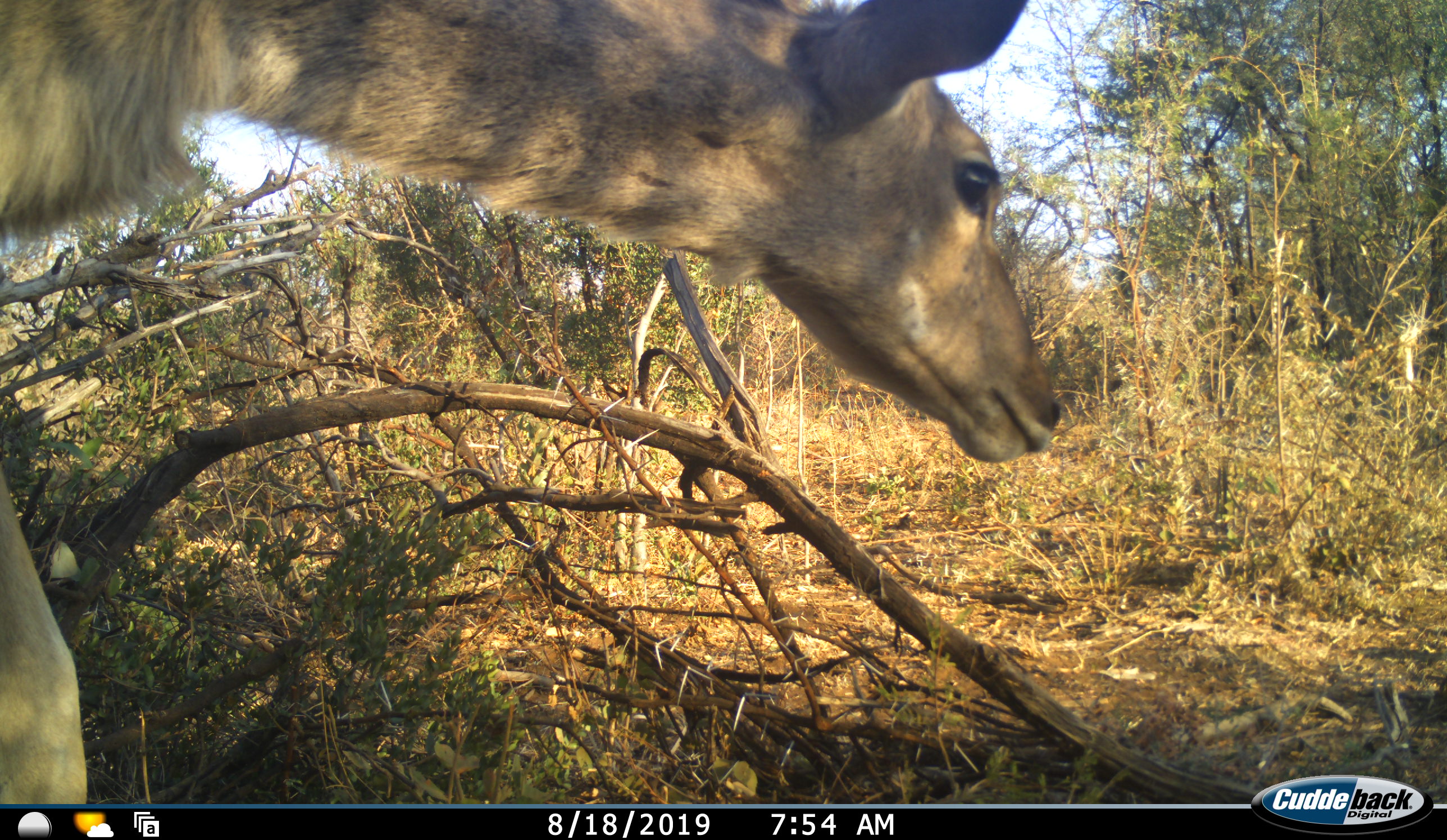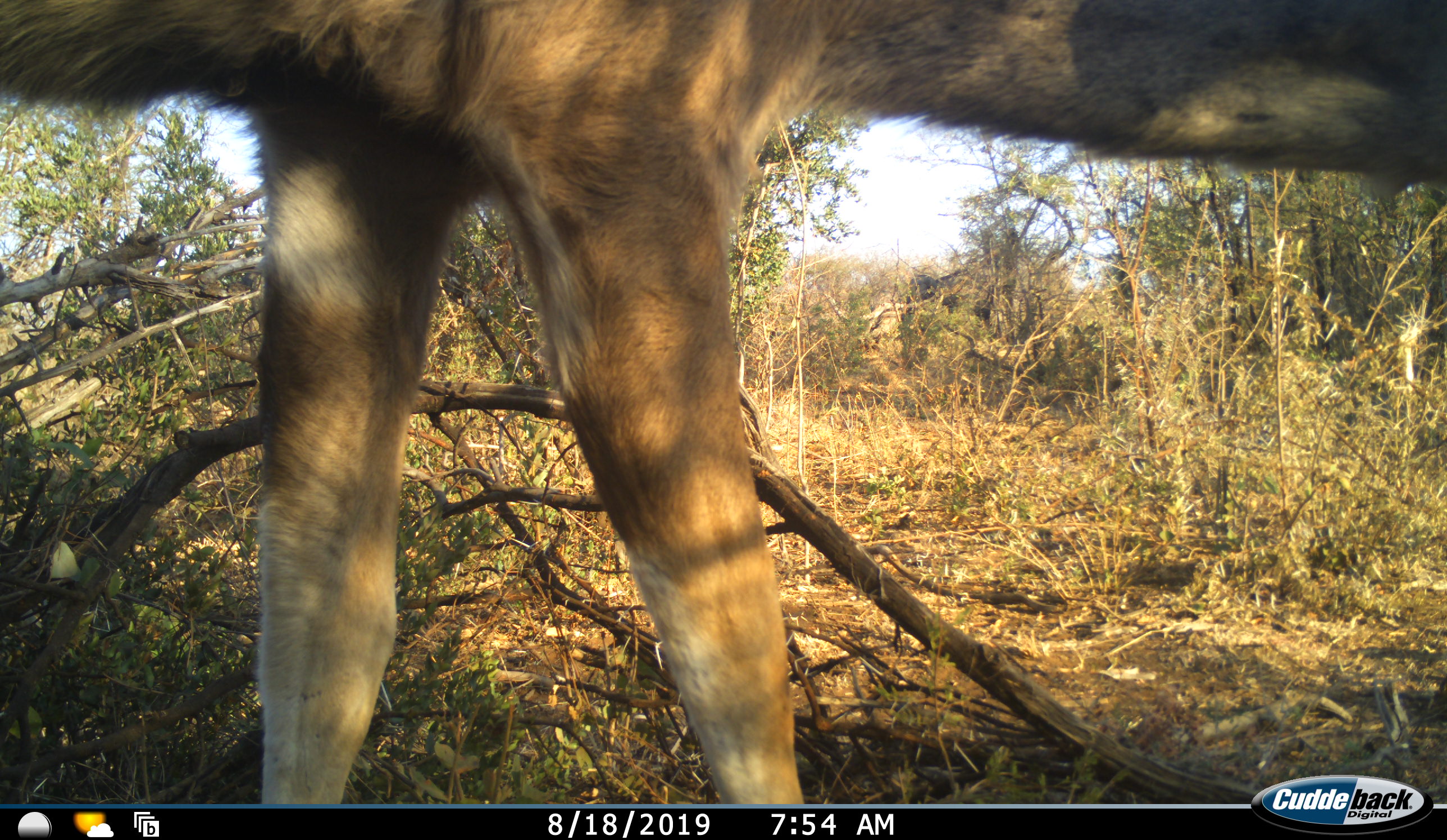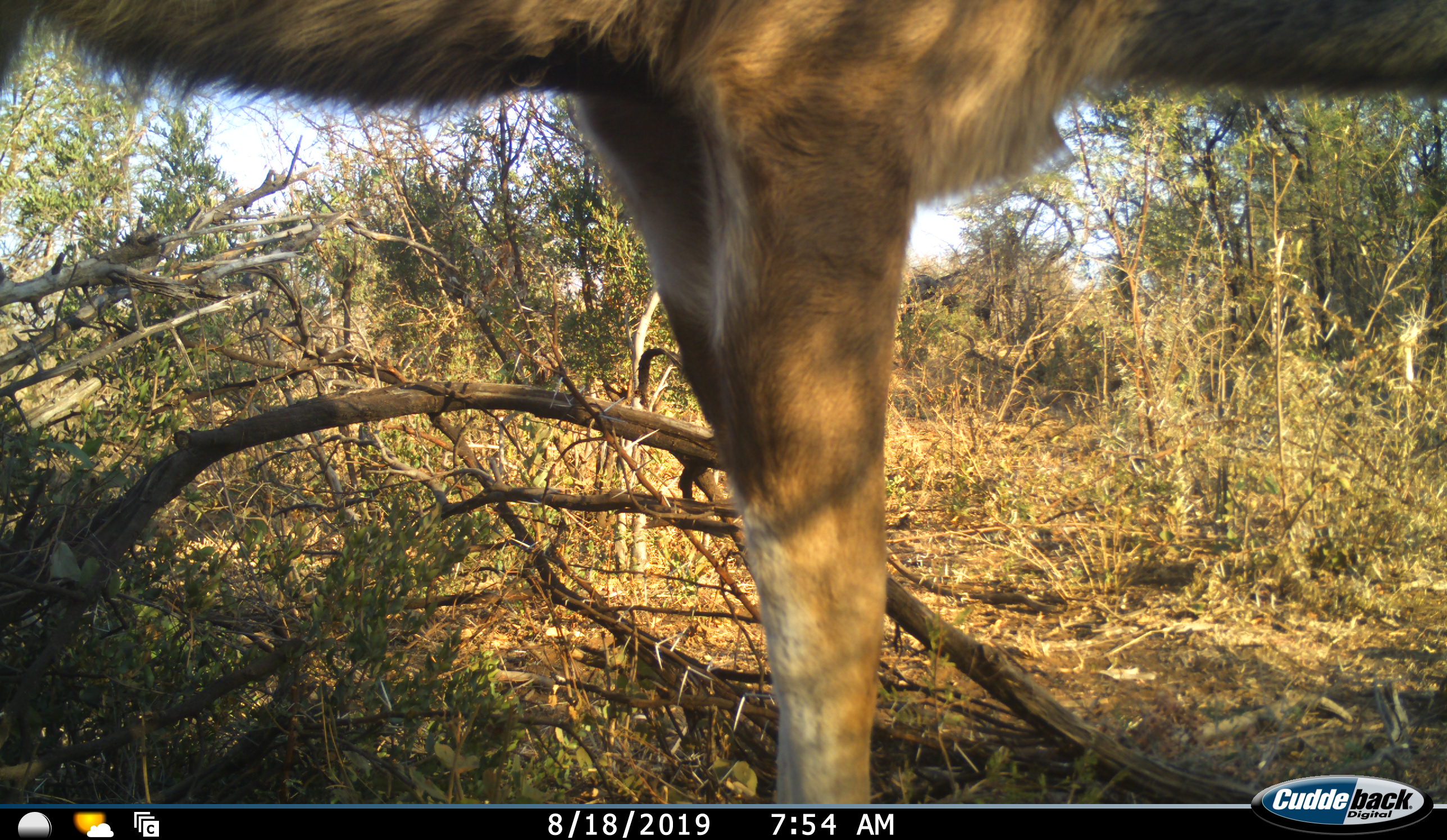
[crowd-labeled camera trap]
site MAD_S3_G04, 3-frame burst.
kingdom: Animalia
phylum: Chordata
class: Mammalia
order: Artiodactyla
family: Bovidae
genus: Tragelaphus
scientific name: Tragelaphus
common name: kudu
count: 1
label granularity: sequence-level